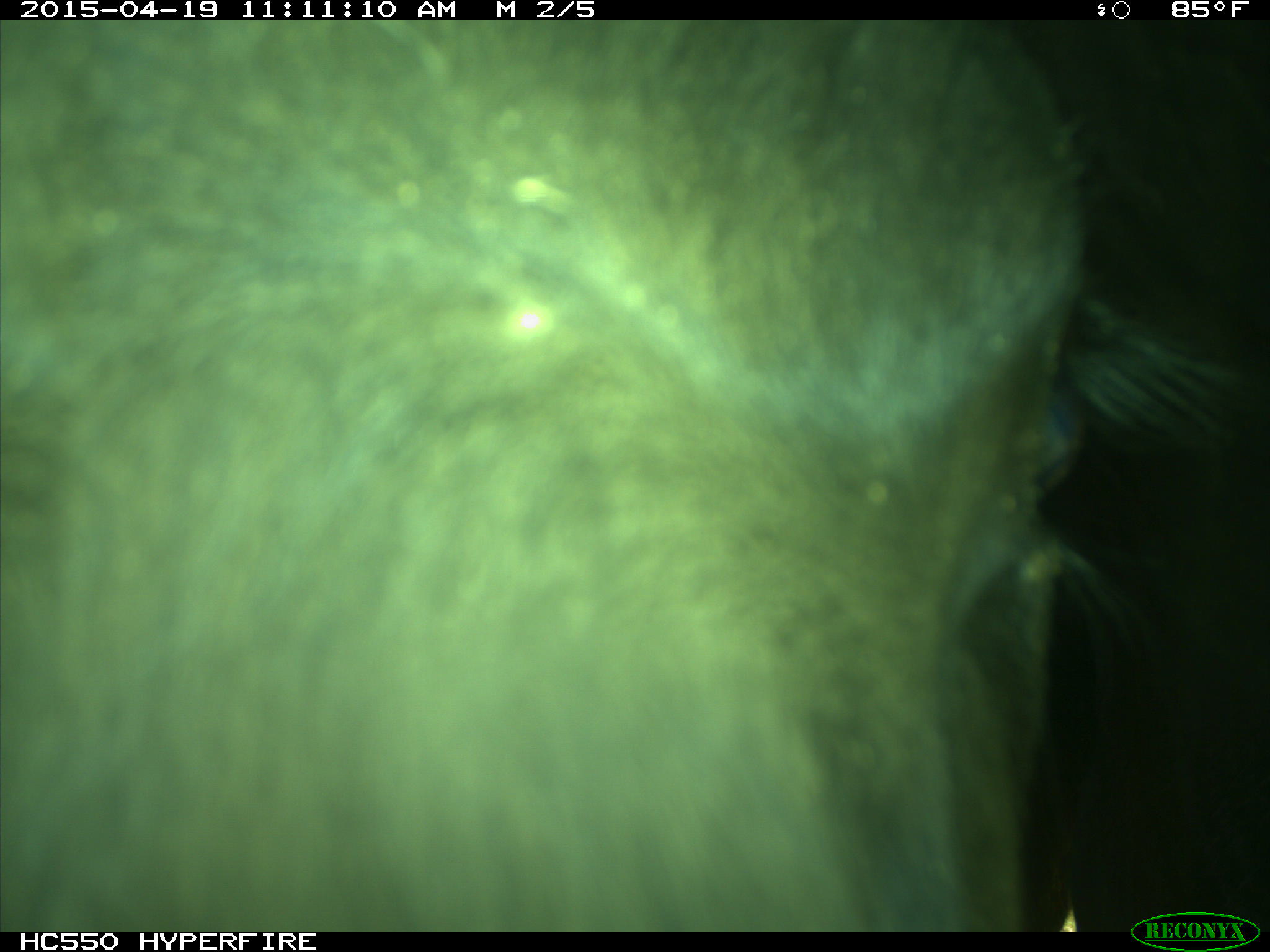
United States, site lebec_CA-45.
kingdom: Animalia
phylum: Chordata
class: Mammalia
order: Artiodactyla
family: Bovidae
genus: Bos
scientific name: Bos taurus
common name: domestic cow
Bos taurus (domestic cow).